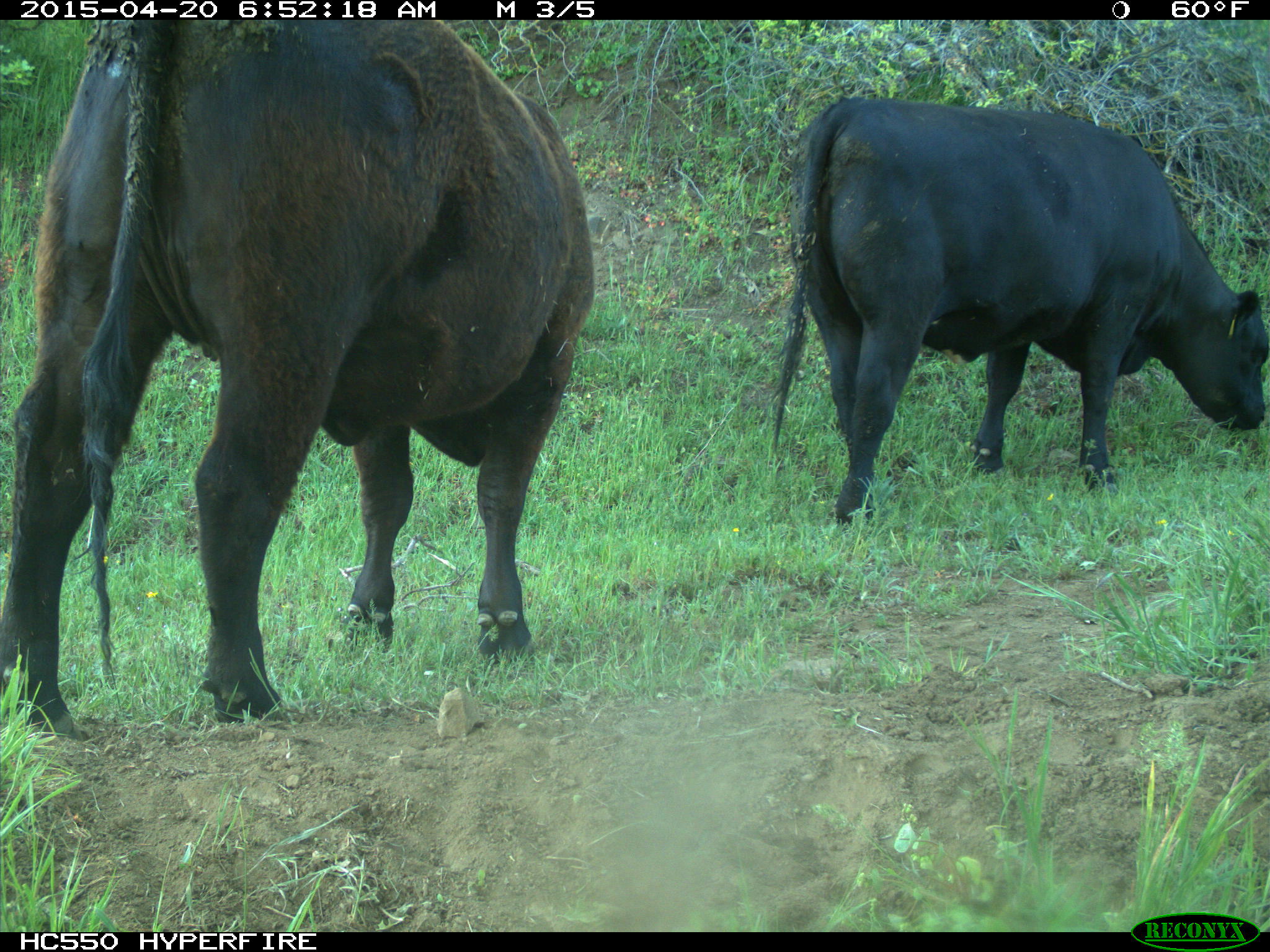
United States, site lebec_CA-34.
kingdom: Animalia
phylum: Chordata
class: Mammalia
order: Artiodactyla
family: Bovidae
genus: Bos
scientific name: Bos taurus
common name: domestic cow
Bos taurus (domestic cow).